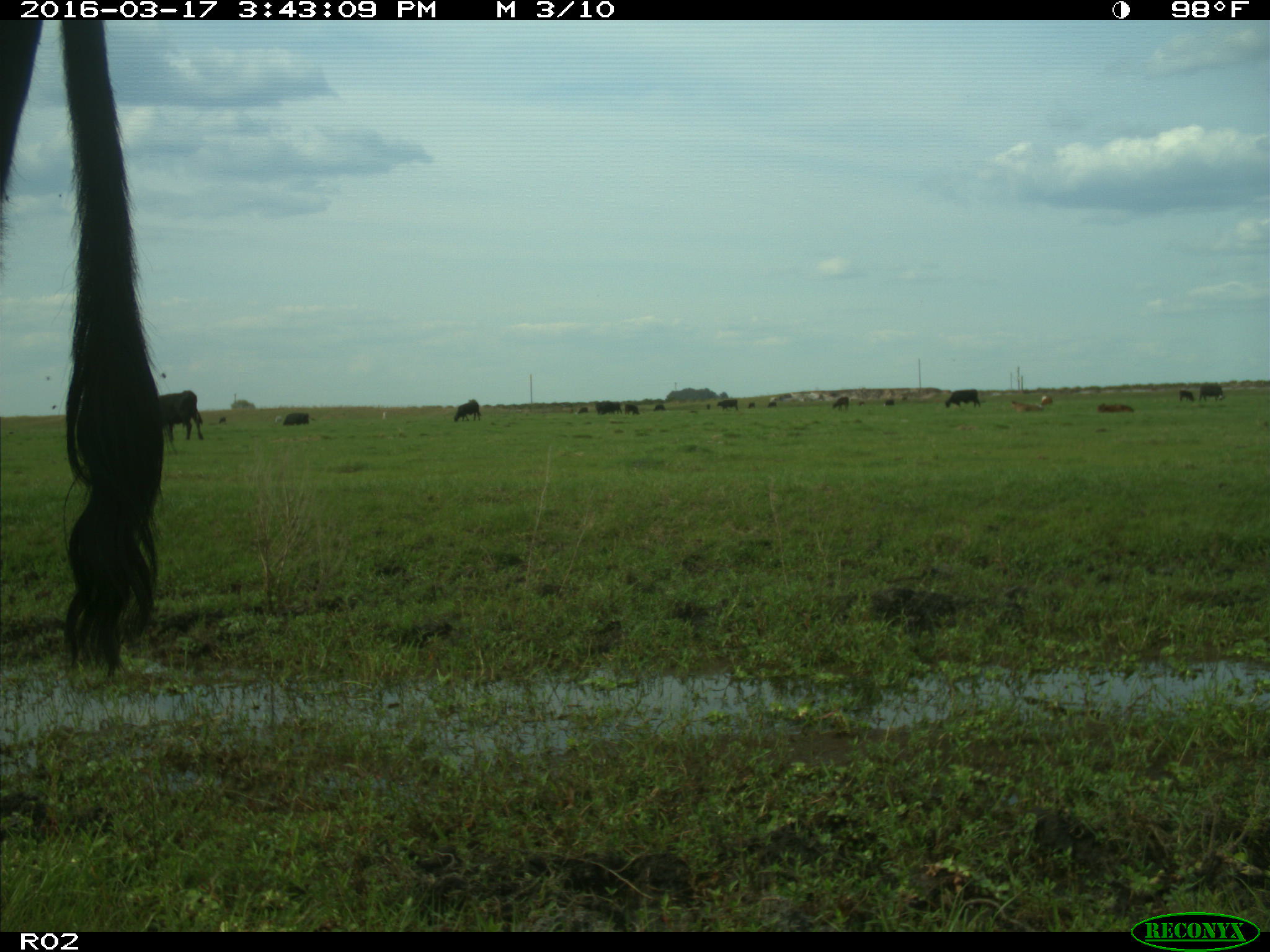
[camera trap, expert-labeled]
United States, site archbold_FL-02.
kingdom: Animalia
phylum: Chordata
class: Mammalia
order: Artiodactyla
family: Bovidae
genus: Bos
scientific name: Bos taurus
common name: domestic cow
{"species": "Bos taurus (domestic cow)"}